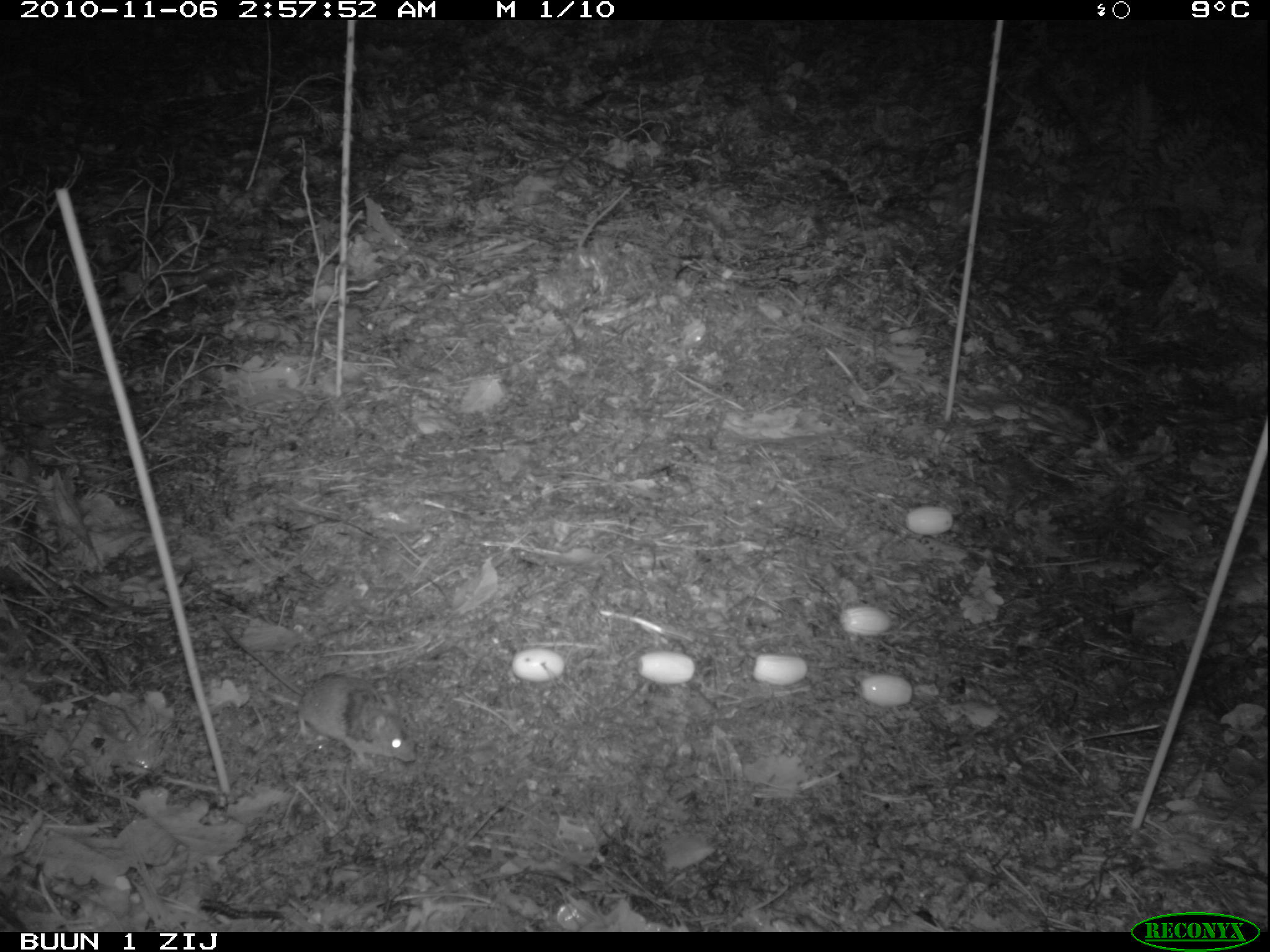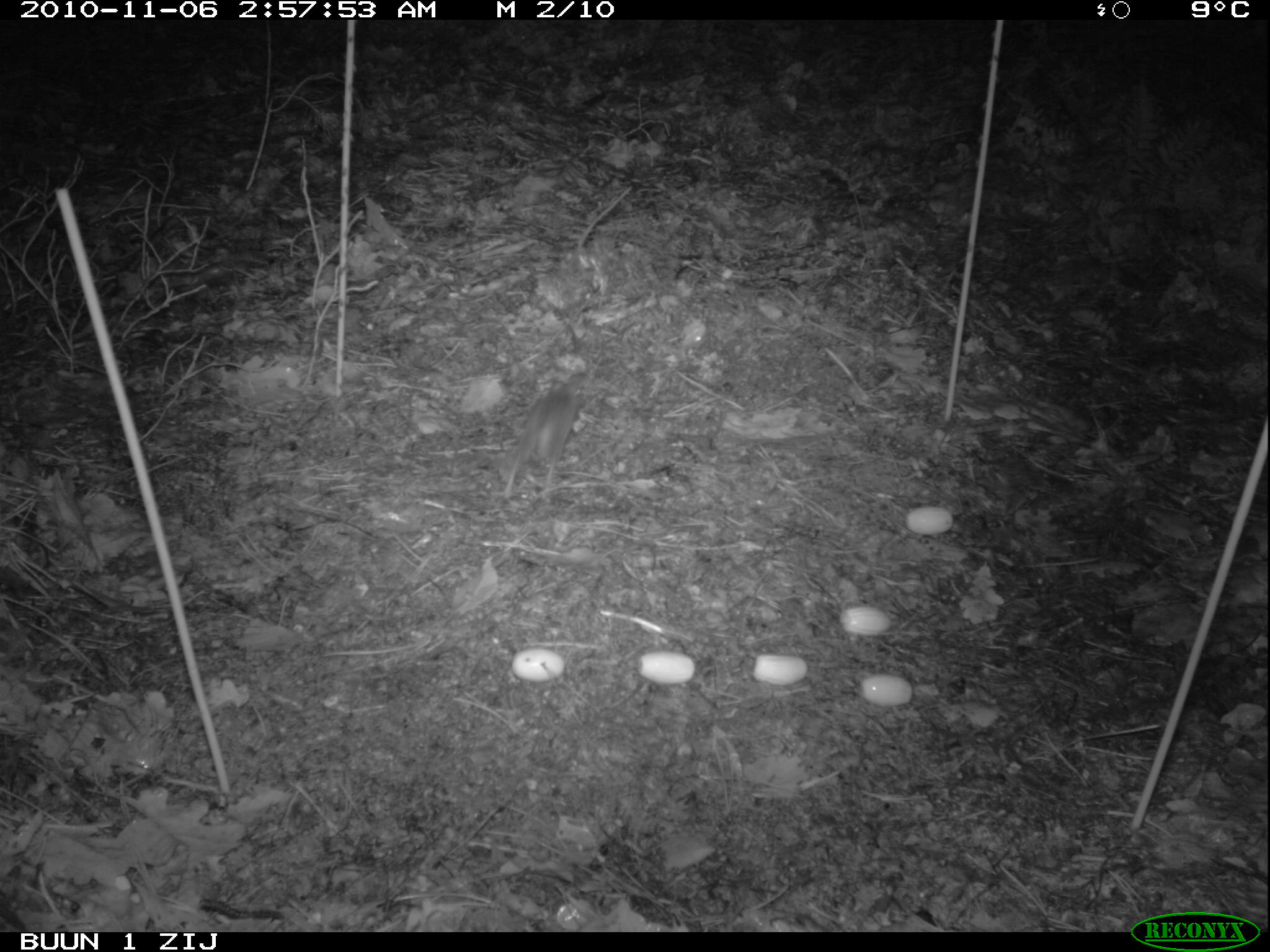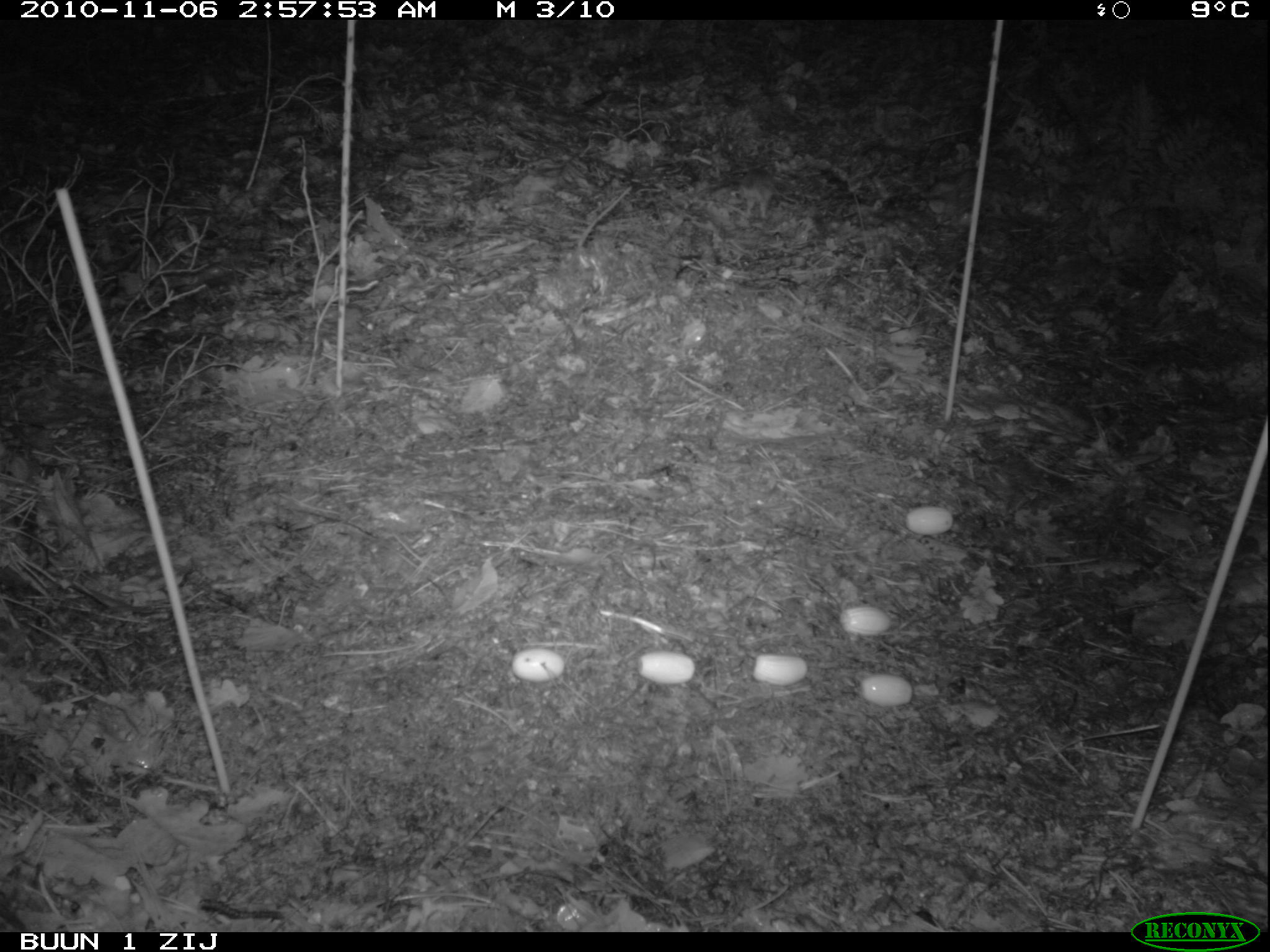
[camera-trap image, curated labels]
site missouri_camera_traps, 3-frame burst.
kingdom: Animalia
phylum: Chordata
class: Mammalia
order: Rodentia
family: Muridae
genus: Apodemus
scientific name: Apodemus sylvaticus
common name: wood mouse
Wood mouse (Apodemus sylvaticus). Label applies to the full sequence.